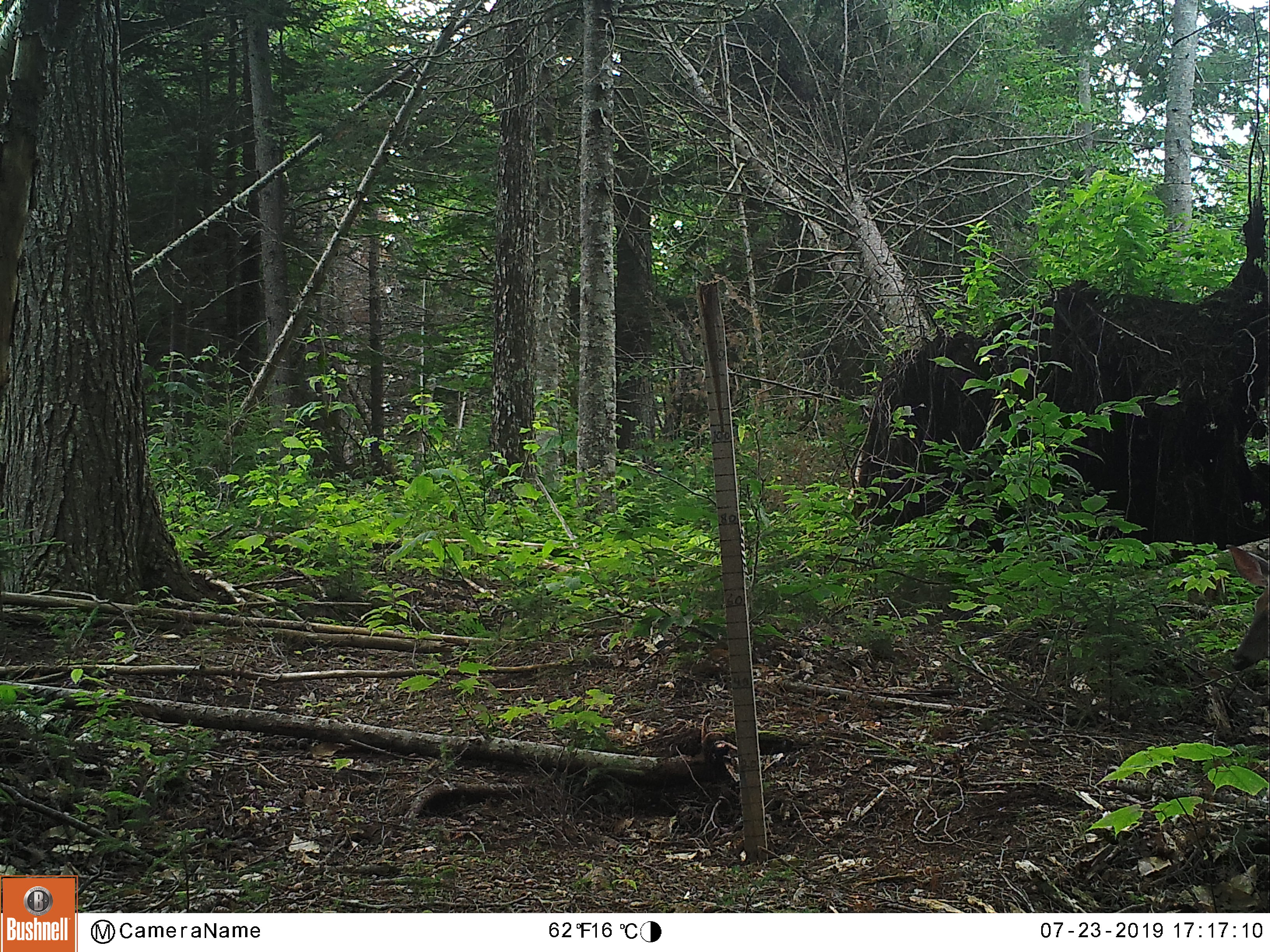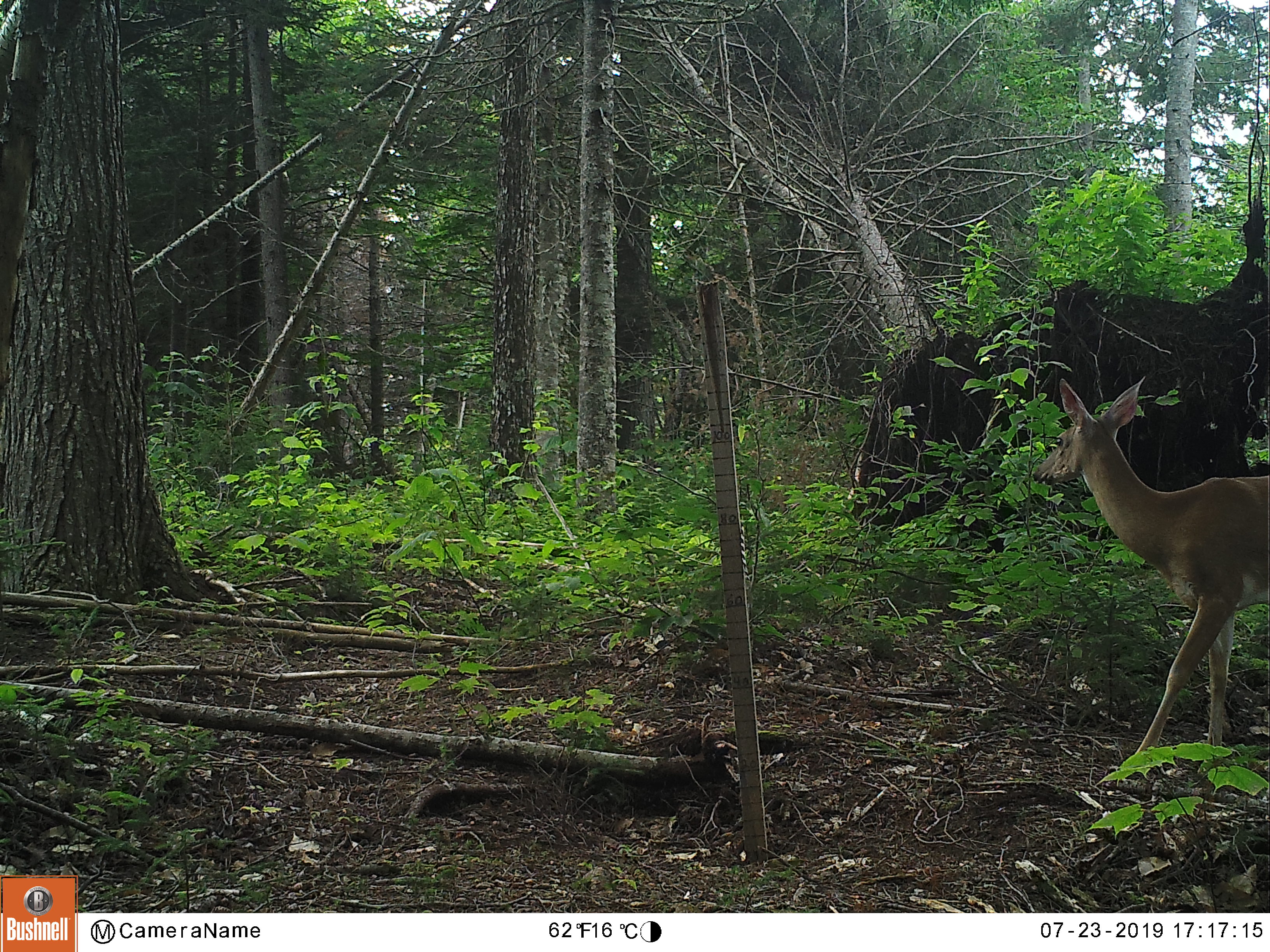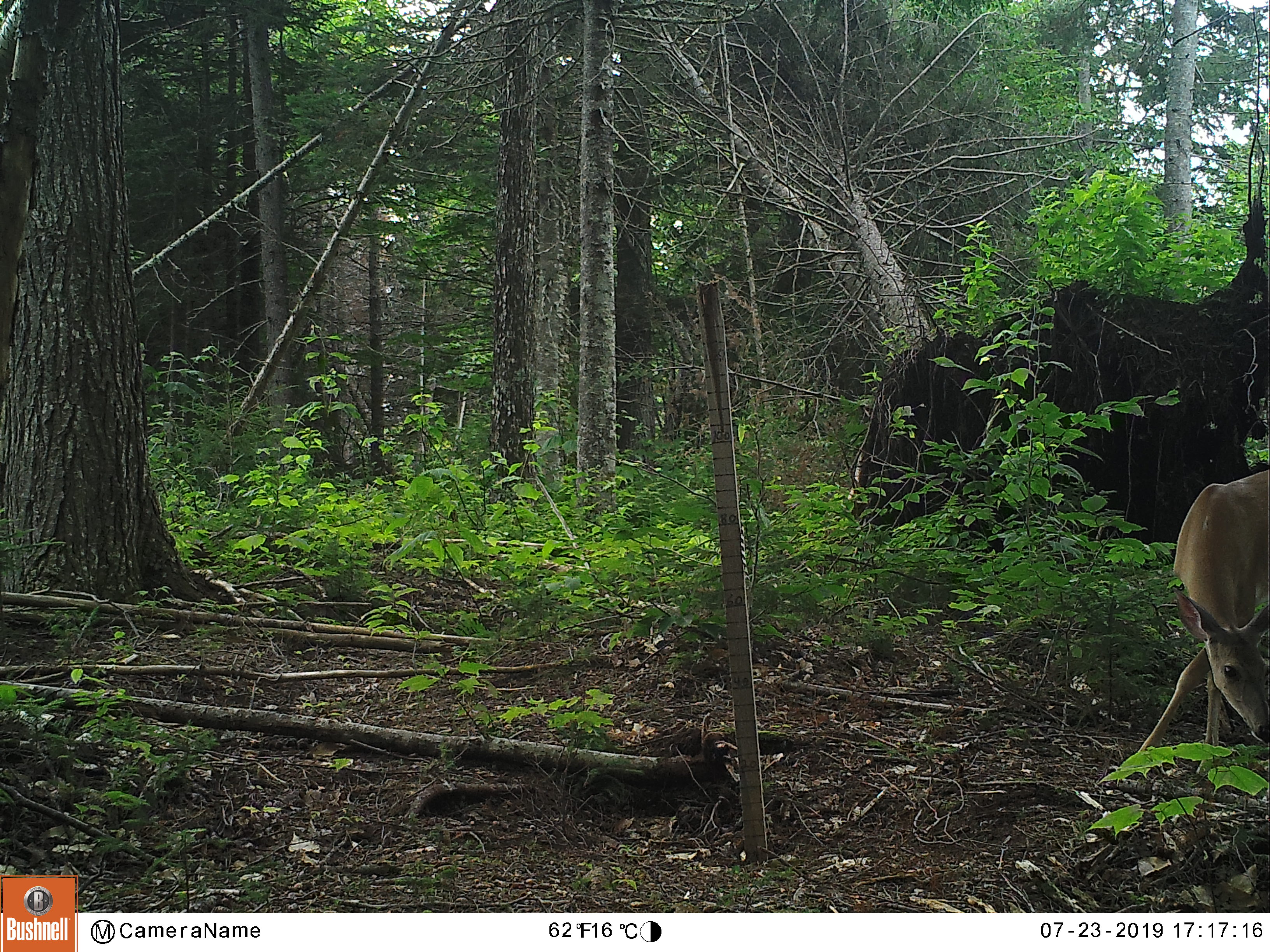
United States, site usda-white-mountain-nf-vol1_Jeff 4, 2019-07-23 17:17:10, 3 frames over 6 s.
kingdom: Animalia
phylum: Chordata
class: Mammalia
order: Artiodactyla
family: Cervidae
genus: Odocoileus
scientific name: Odocoileus virginianus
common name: white-tailed deer